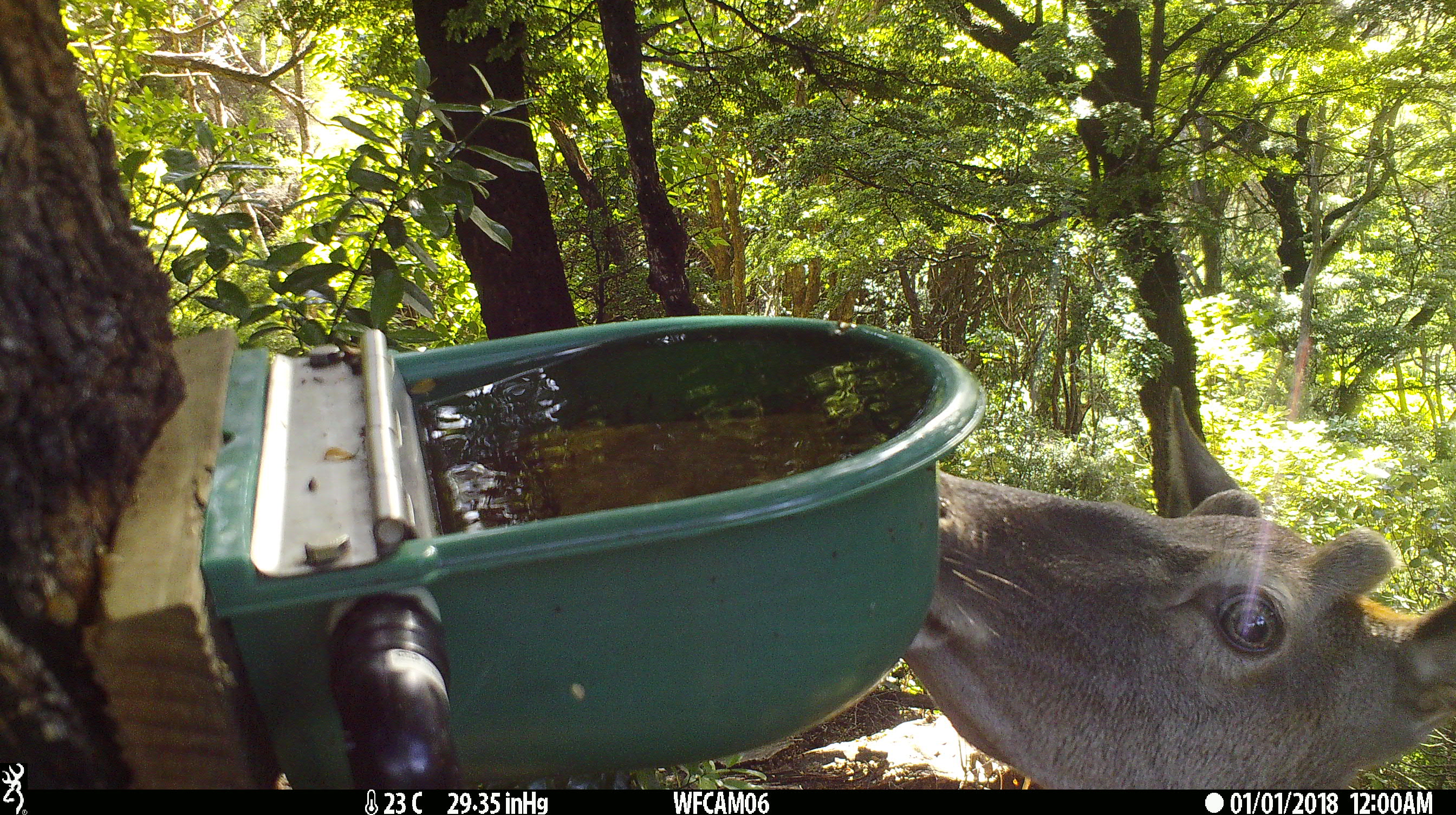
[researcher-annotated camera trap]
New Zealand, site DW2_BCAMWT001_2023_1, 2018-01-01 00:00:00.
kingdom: Animalia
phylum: Chordata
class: Mammalia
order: Artiodactyla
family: Cervidae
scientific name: Cervidae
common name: deer